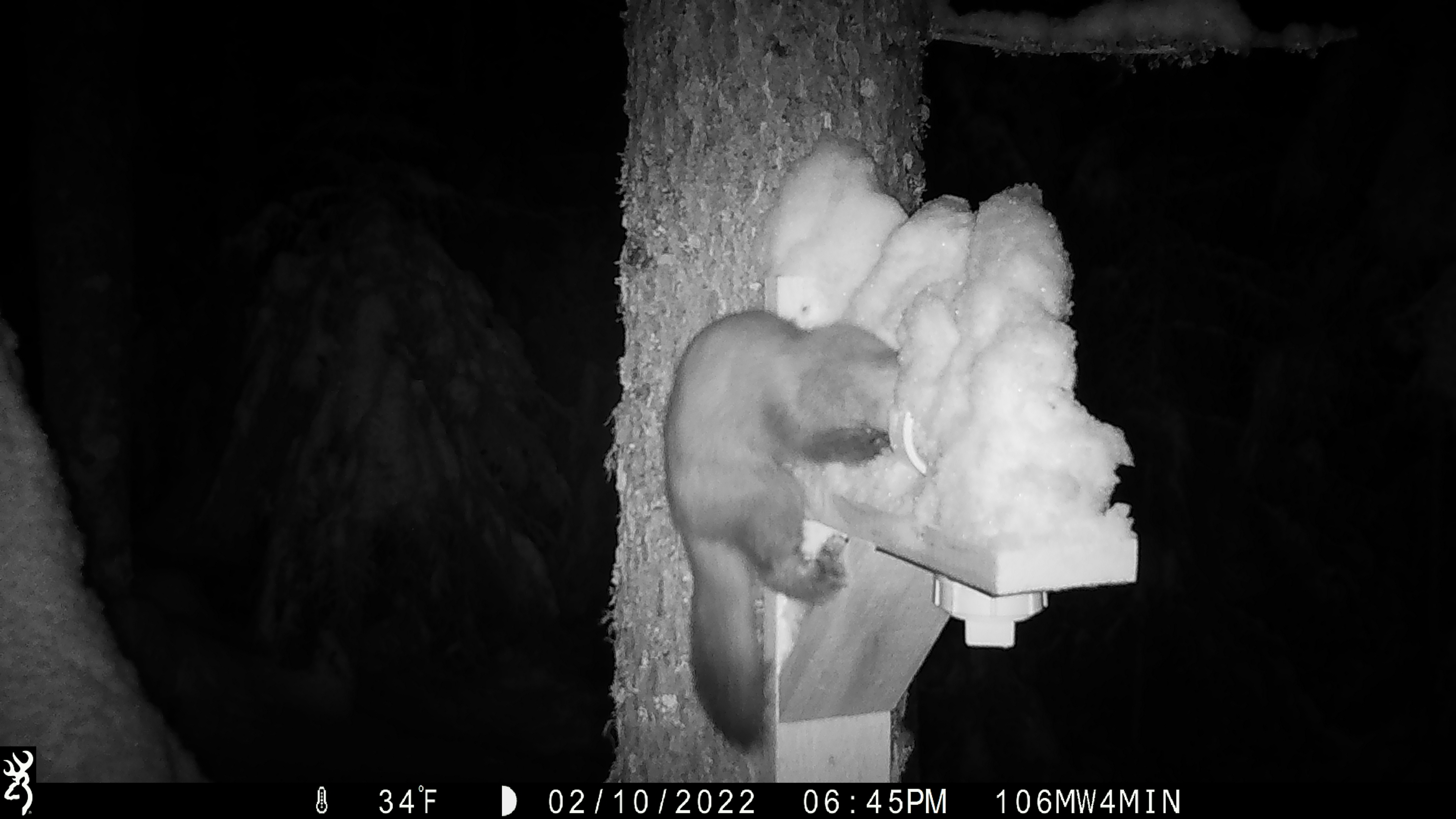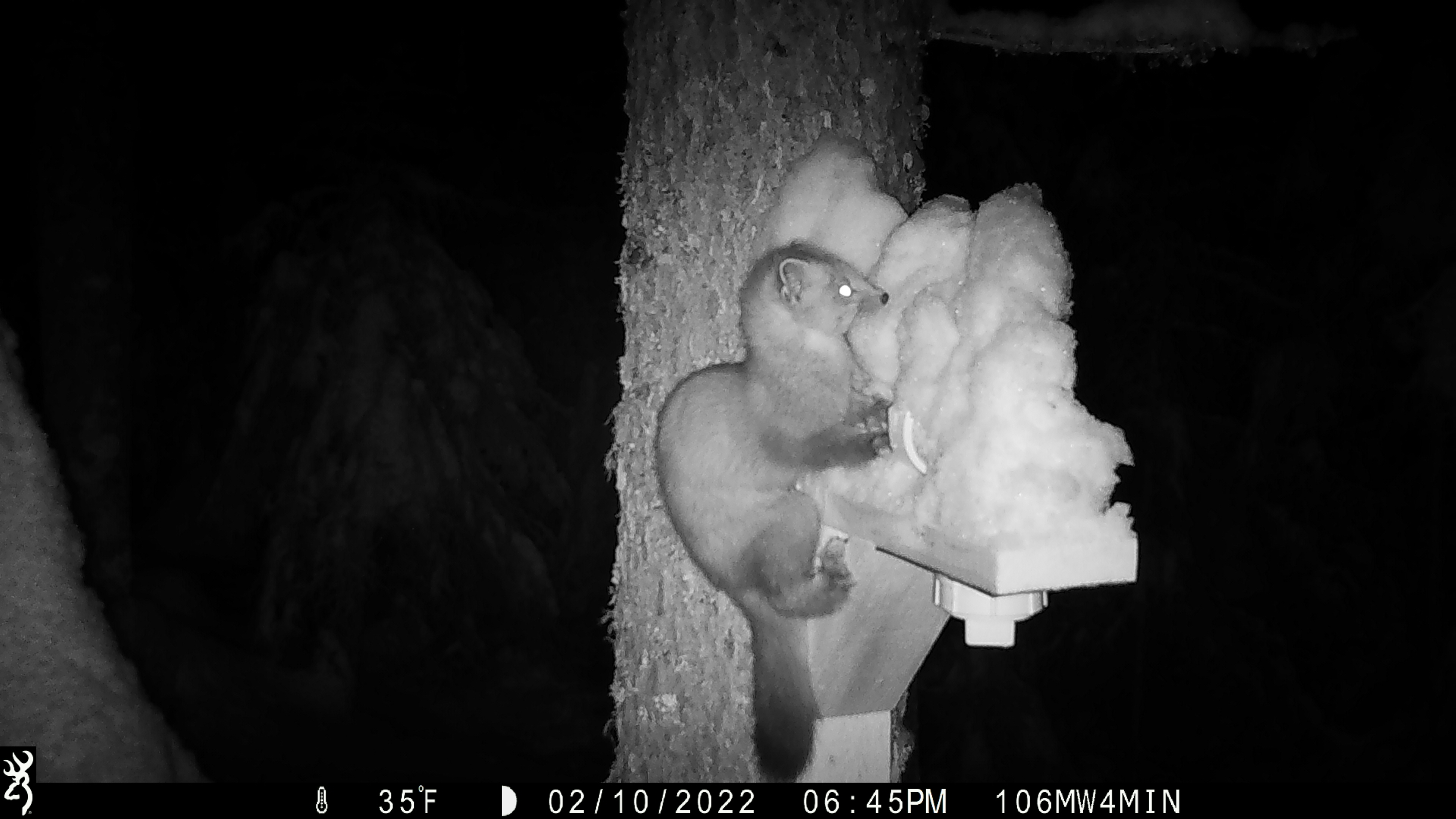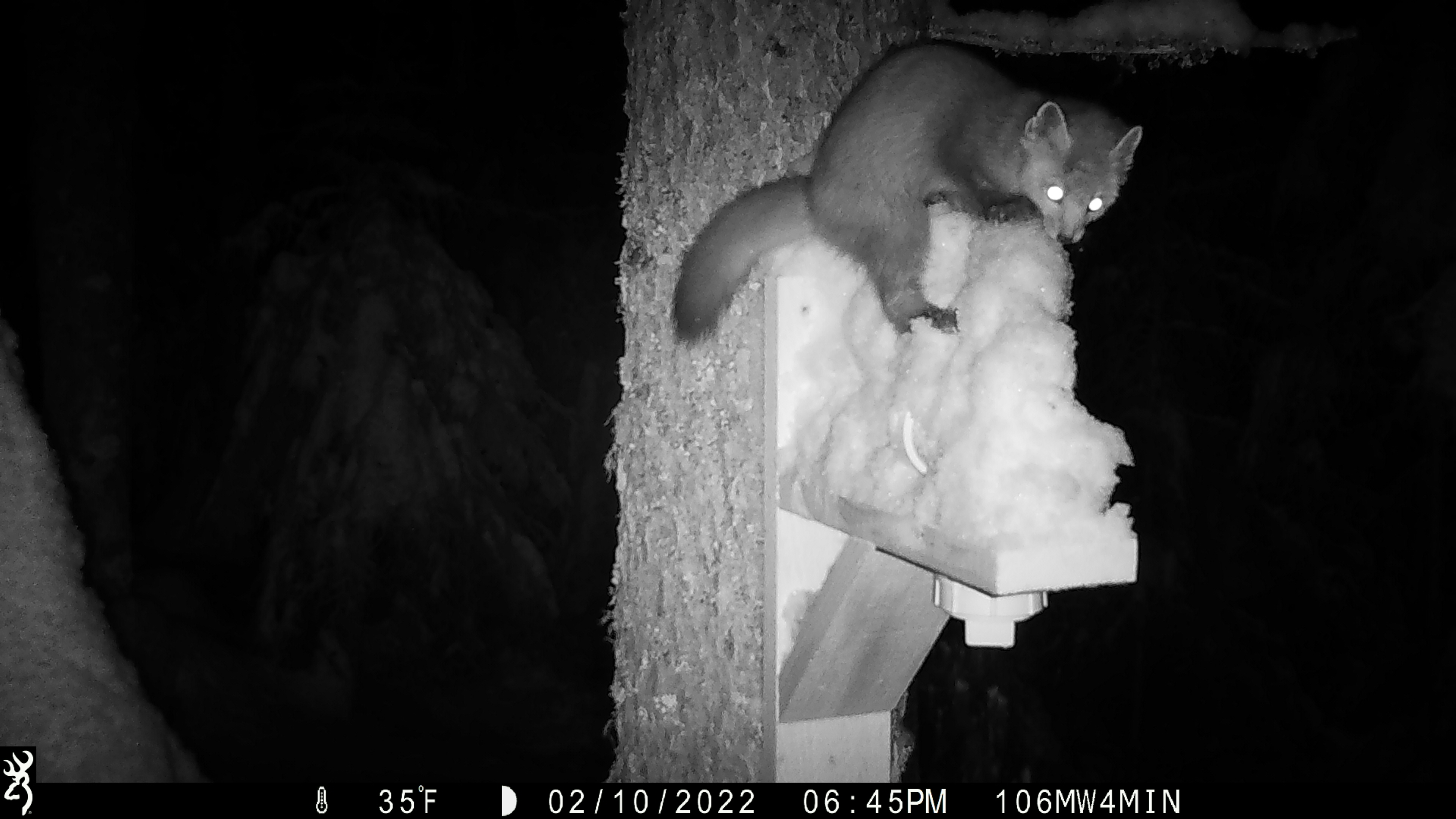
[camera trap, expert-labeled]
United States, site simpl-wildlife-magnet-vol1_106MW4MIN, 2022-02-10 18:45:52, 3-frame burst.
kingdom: Animalia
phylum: Chordata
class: Mammalia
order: Carnivora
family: Mustelidae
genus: Martes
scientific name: Martes americana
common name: american marten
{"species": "american marten (Martes americana)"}